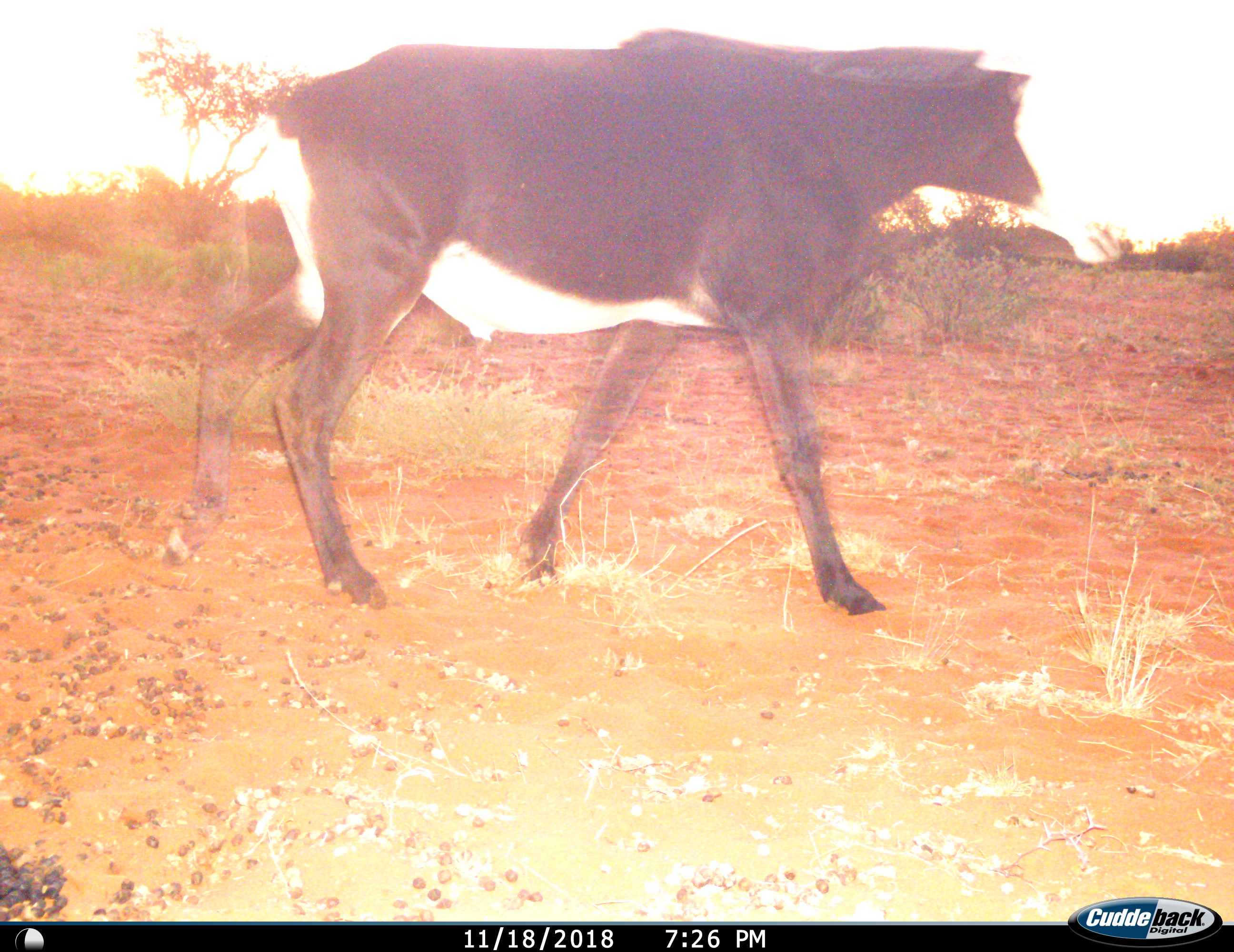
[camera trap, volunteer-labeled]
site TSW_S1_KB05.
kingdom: Animalia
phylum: Chordata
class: Mammalia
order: Artiodactyla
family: Bovidae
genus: Hippotragus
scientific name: Hippotragus niger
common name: sable antelope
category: sable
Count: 1.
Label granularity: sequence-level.